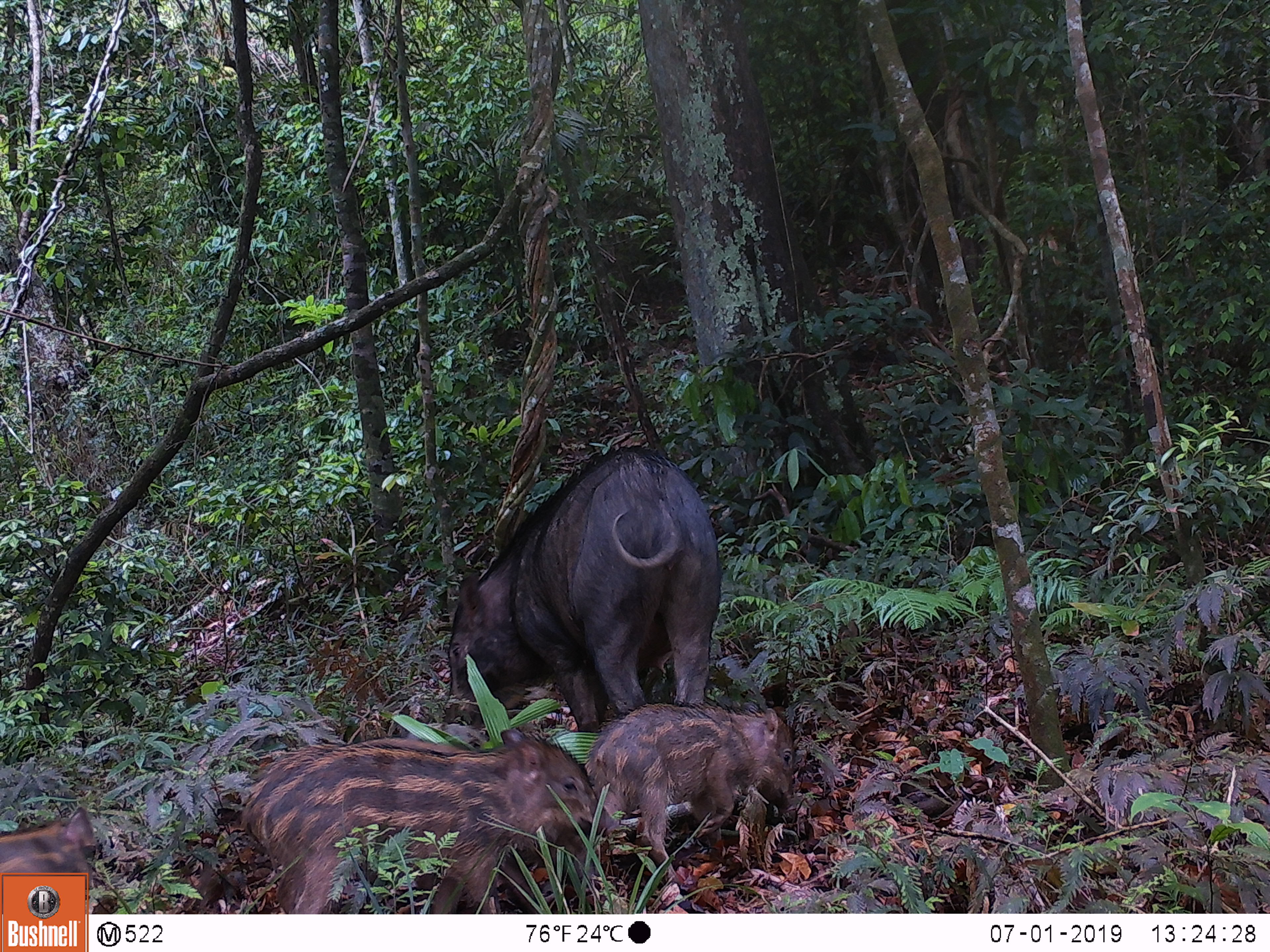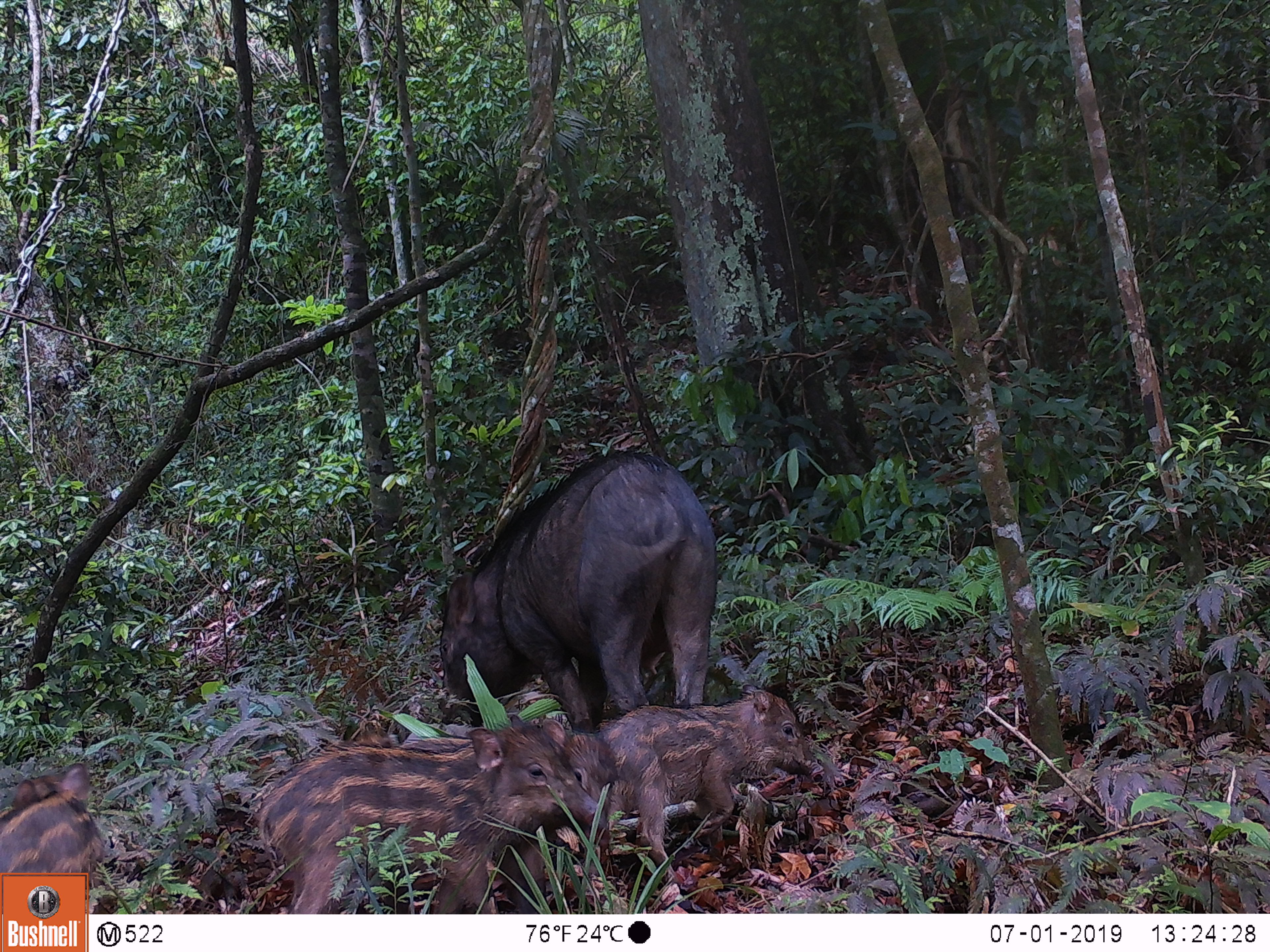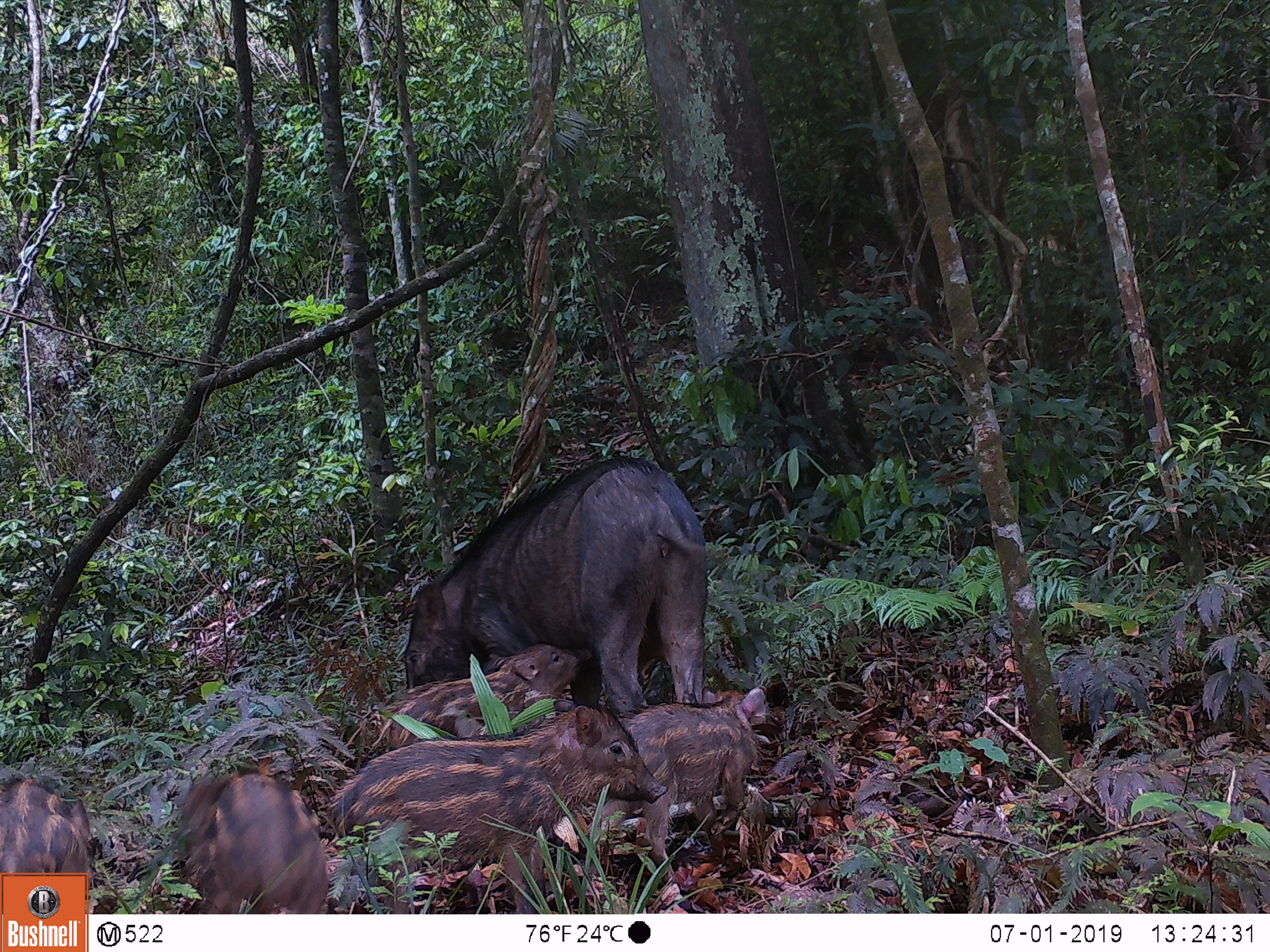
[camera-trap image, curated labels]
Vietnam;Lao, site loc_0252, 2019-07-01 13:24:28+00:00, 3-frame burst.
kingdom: Animalia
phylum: Chordata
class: Mammalia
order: Artiodactyla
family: Suidae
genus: Sus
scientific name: Sus scrofa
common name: eurasian wild pig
Eurasian wild pig (Sus scrofa). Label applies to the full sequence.